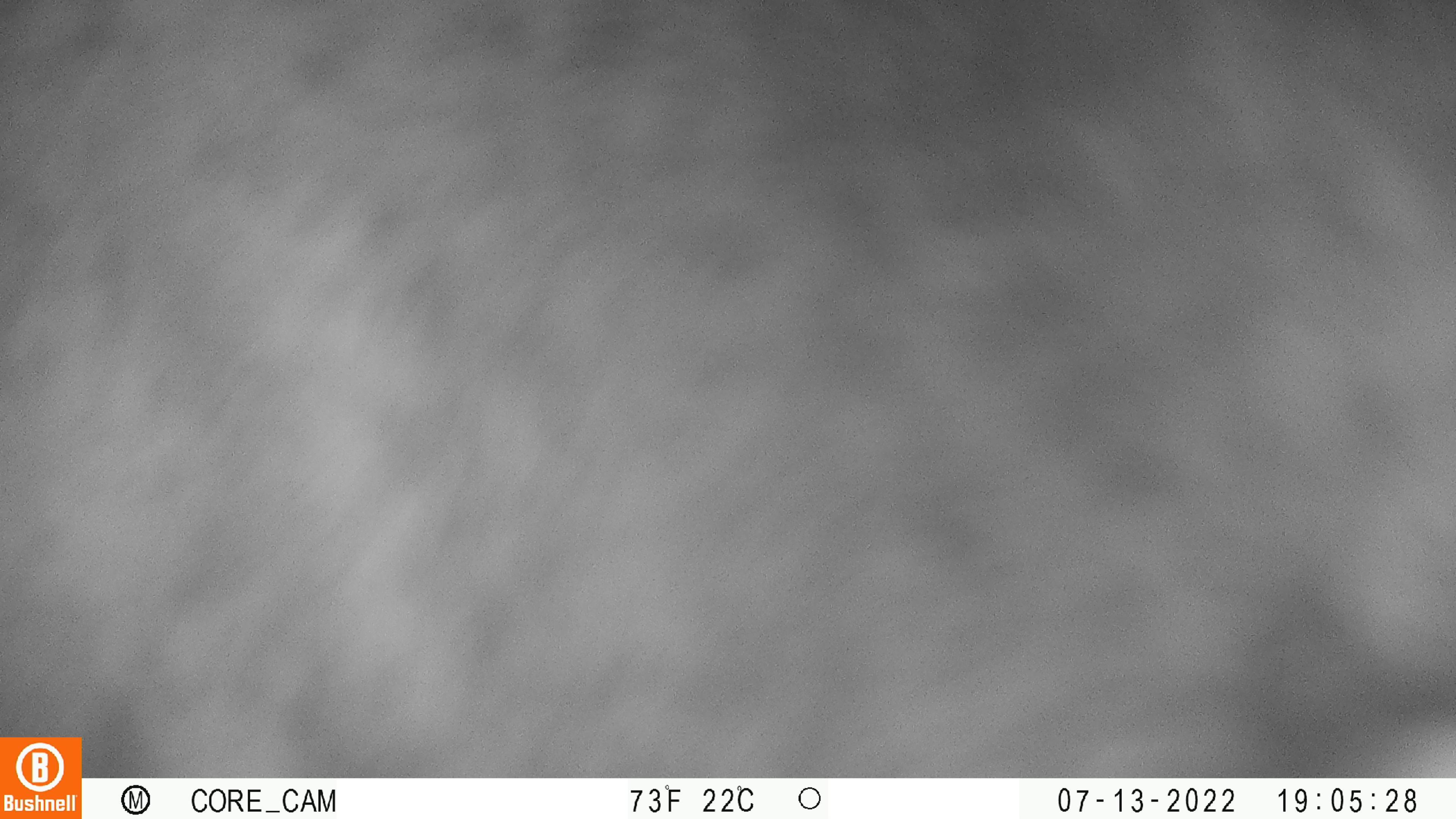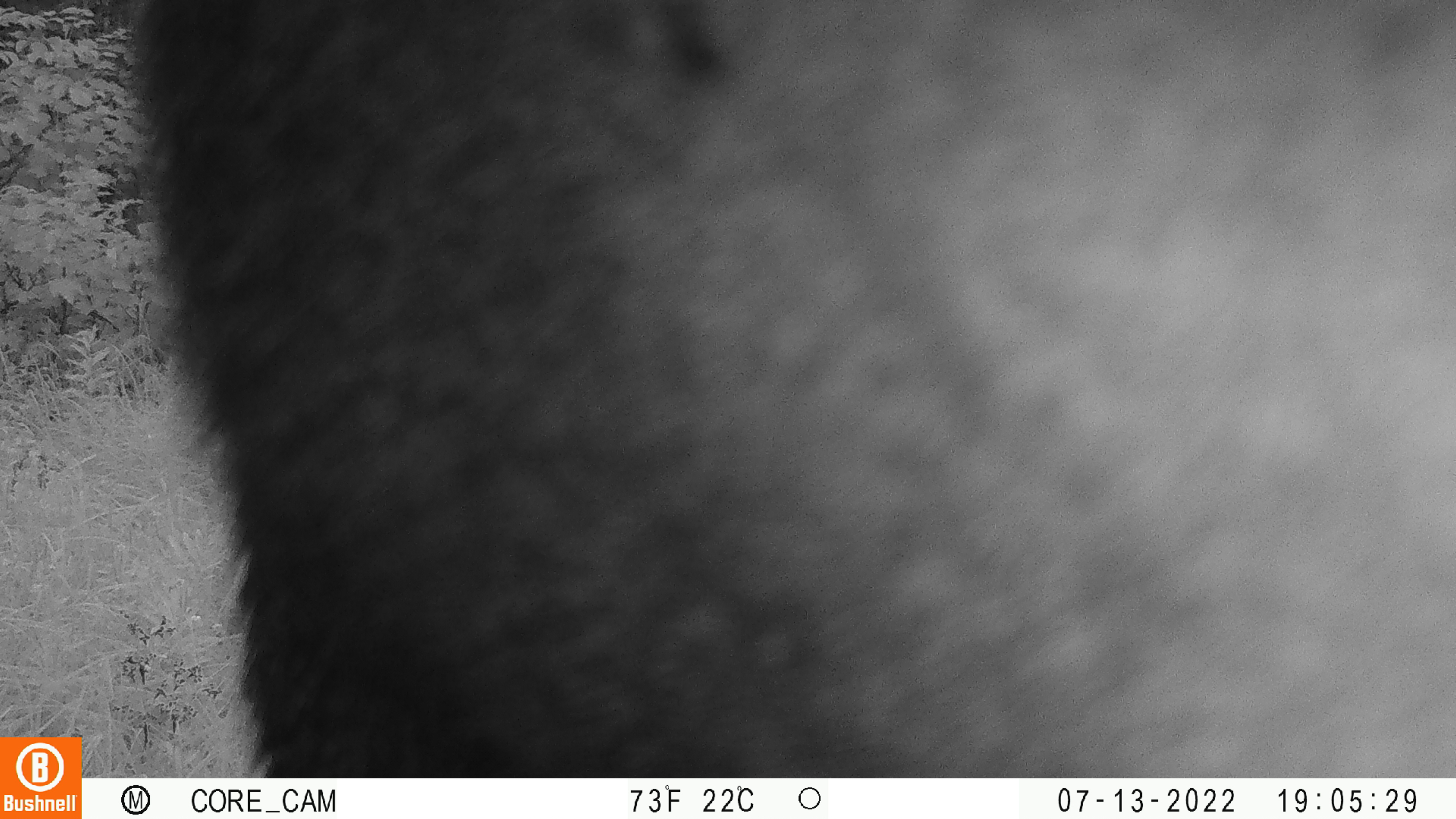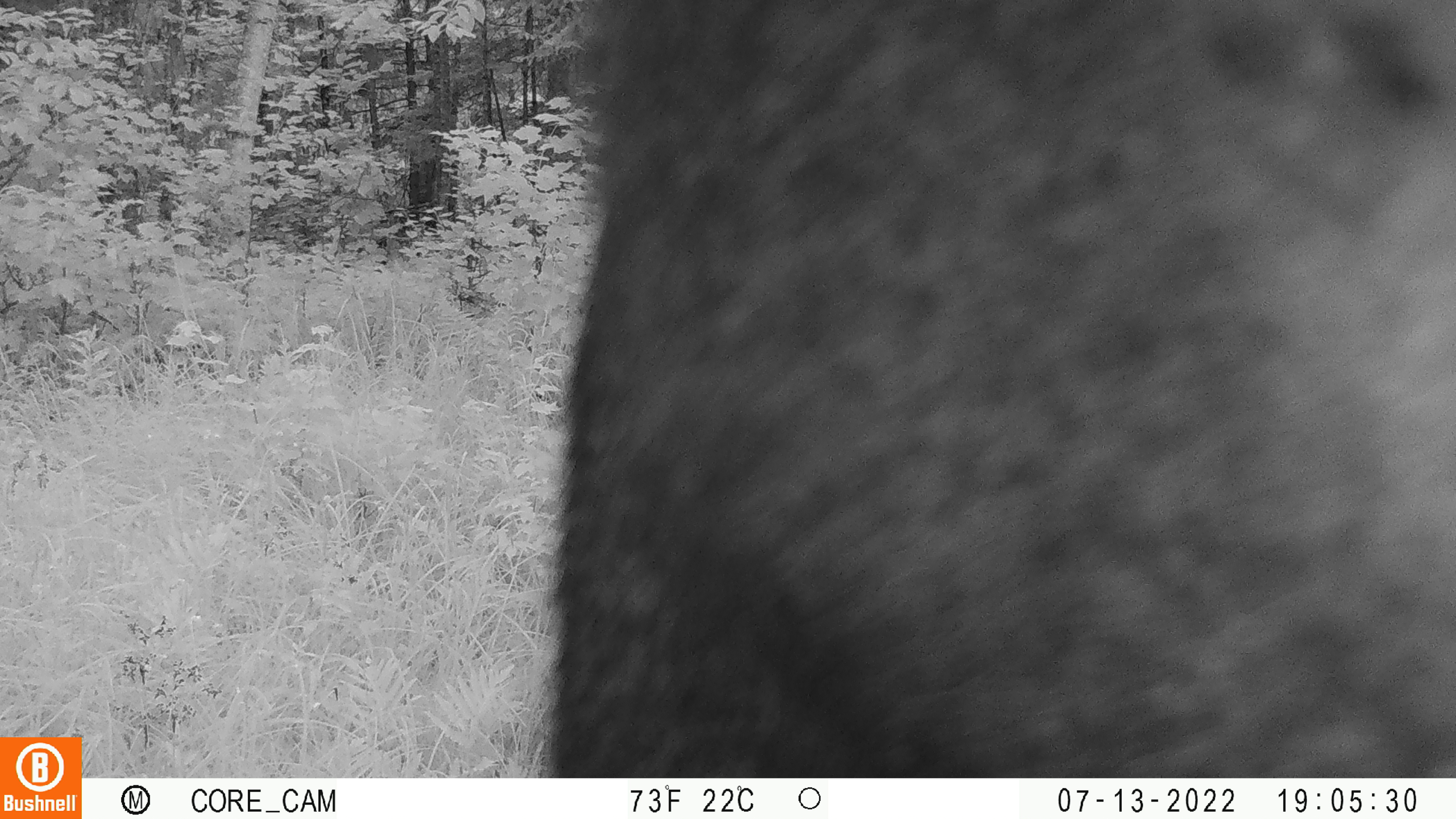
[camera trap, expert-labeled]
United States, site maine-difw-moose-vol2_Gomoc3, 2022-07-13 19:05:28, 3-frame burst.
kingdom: Animalia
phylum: Chordata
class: Mammalia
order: Artiodactyla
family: Cervidae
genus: Alces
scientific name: Alces alces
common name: moose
Moose (Alces alces).